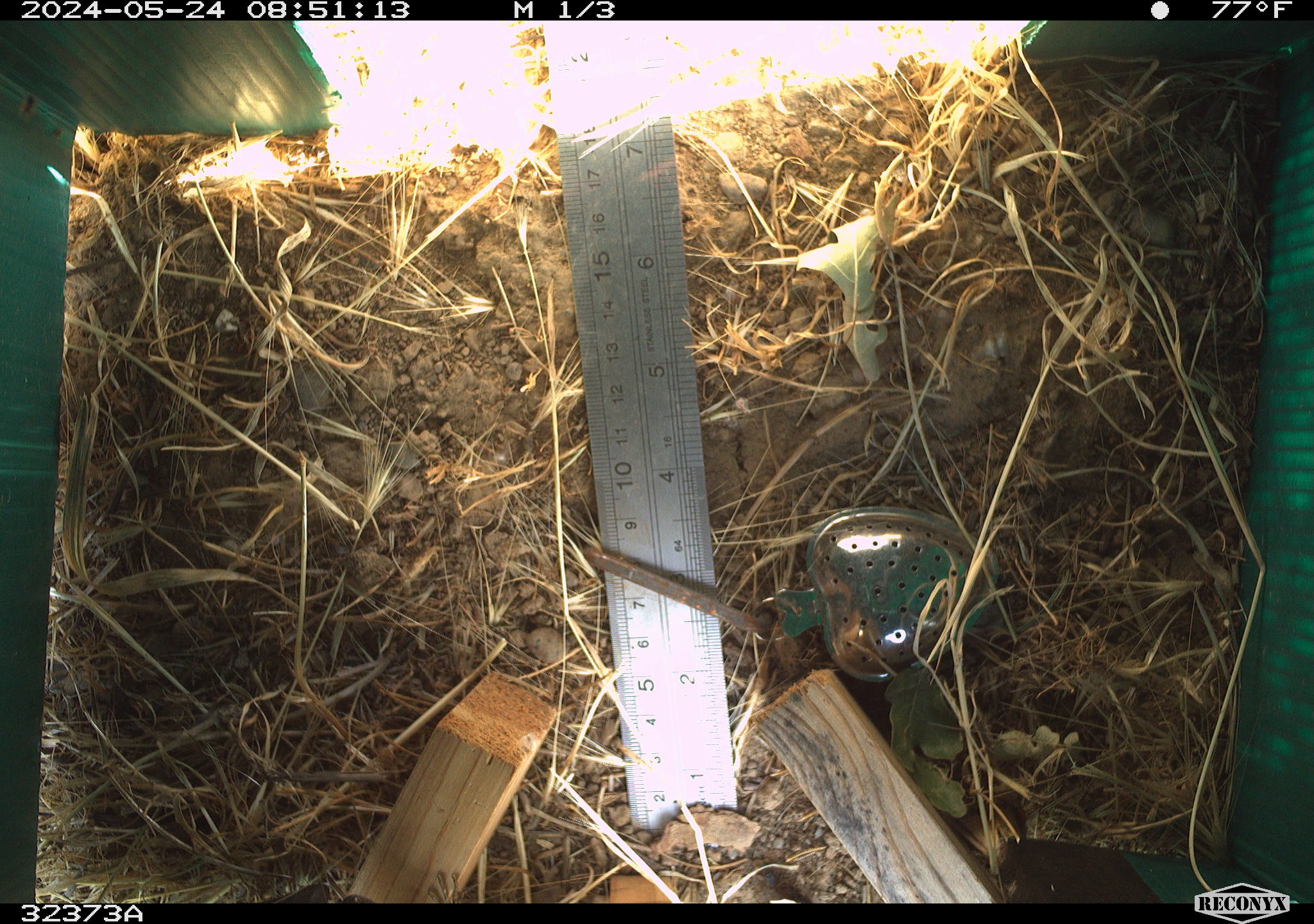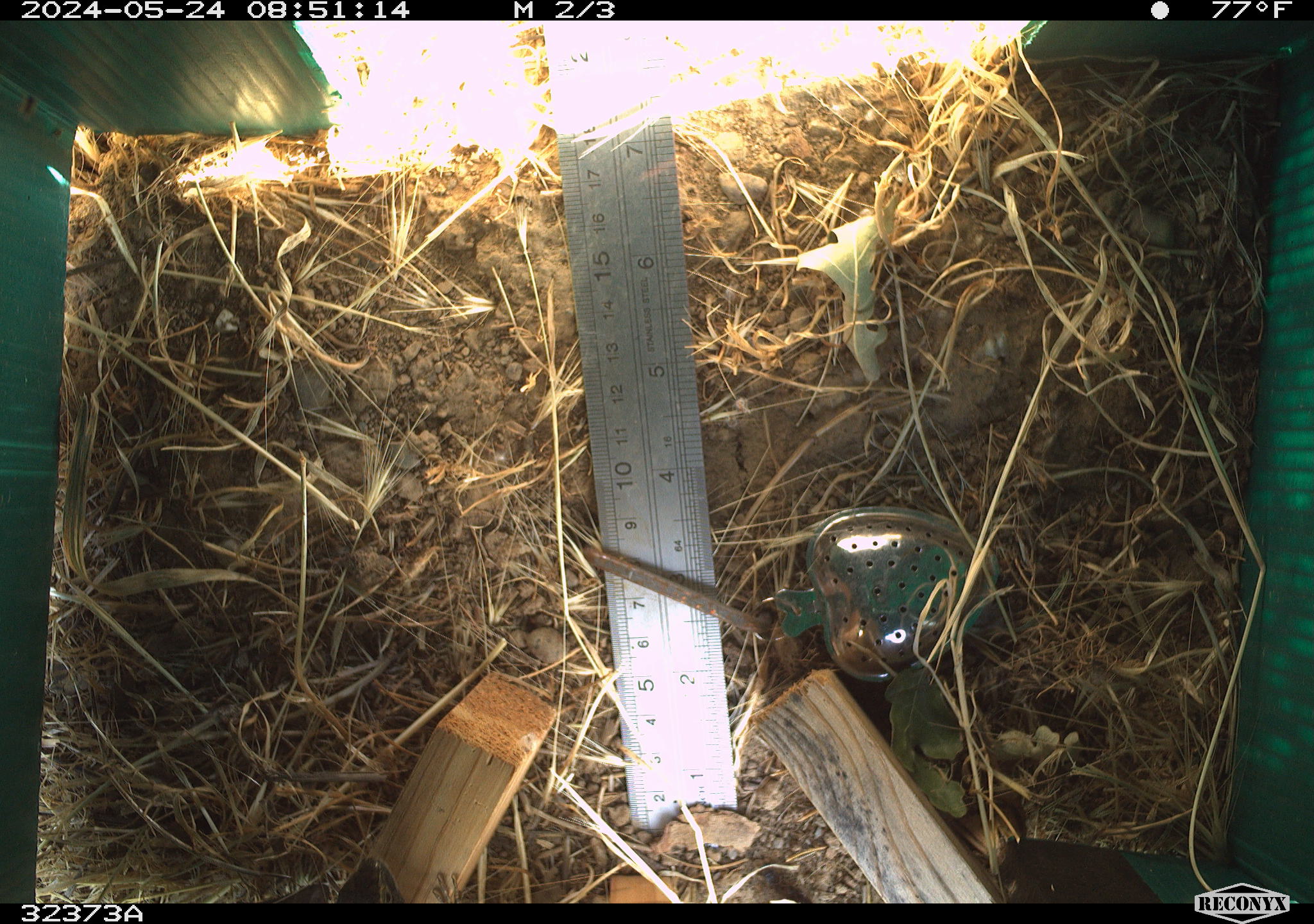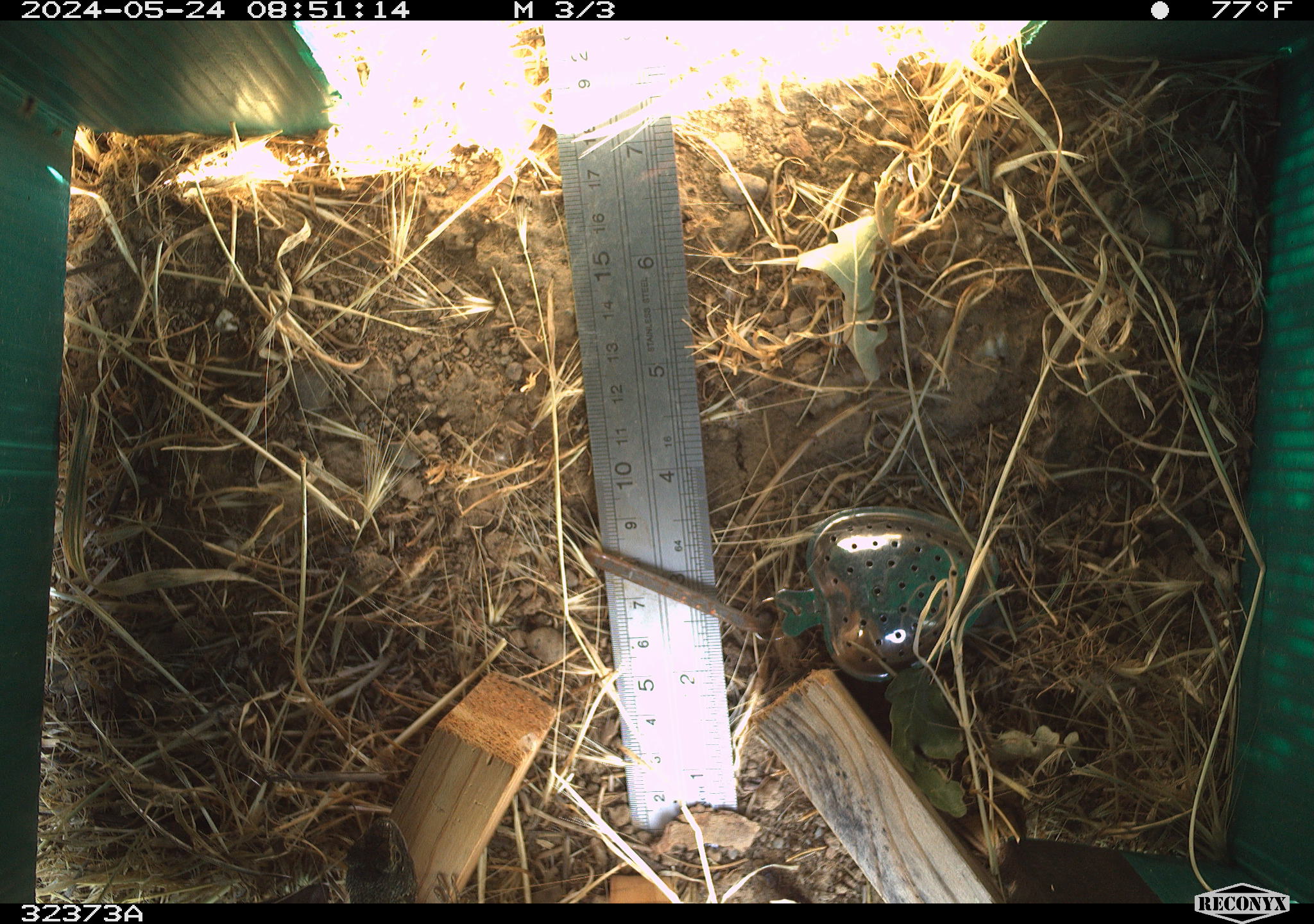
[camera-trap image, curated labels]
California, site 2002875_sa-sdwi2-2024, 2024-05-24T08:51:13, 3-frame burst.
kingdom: Animalia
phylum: Chordata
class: Reptilia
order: Squamata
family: Phrynosomatidae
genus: Sceloporus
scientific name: Sceloporus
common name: spiny lizards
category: sceloporus species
Sceloporus species (spiny lizards) (Sceloporus).